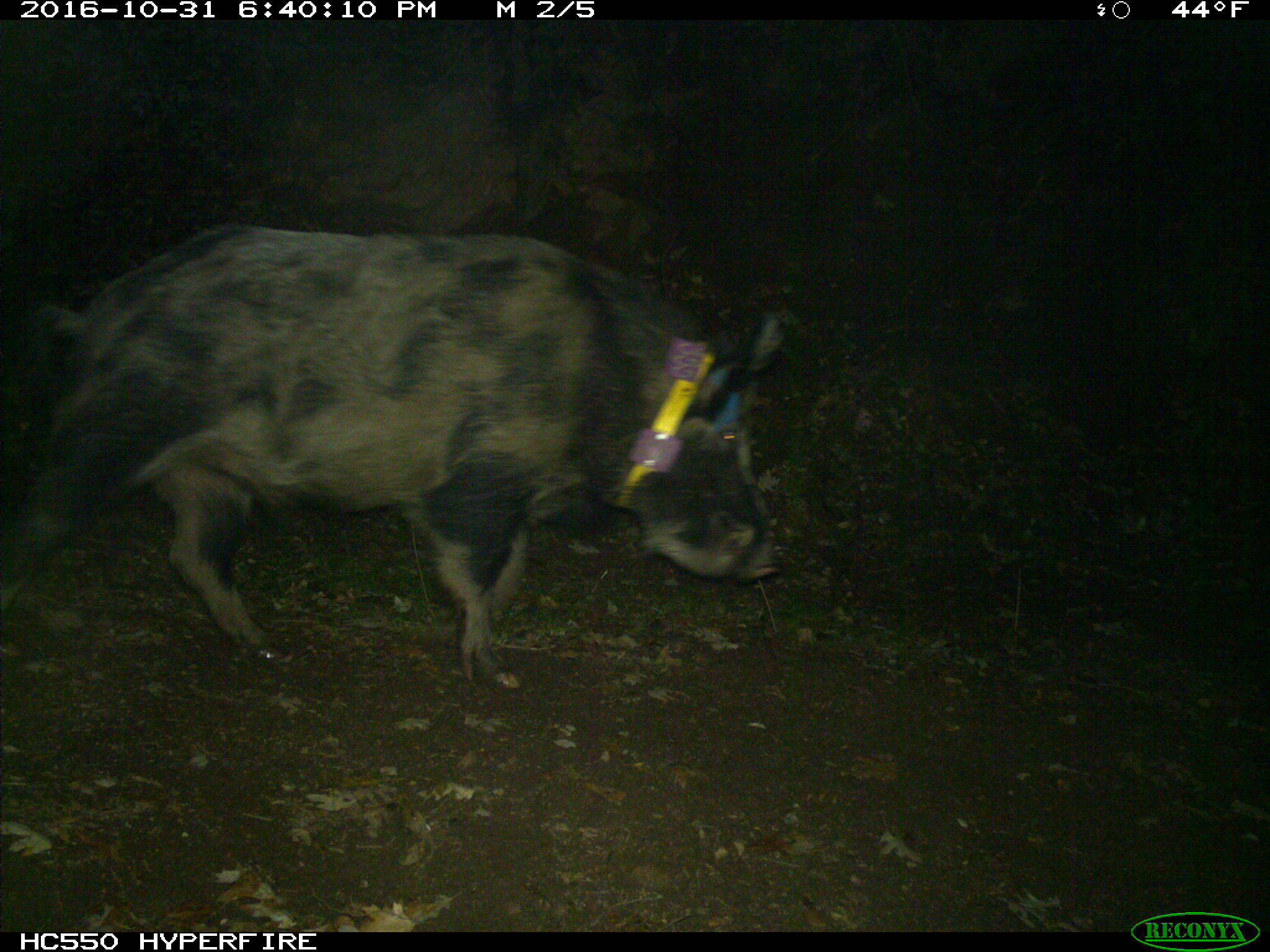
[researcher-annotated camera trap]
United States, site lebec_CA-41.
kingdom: Animalia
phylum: Chordata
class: Mammalia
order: Artiodactyla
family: Suidae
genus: Sus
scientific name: Sus scrofa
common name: wild boar